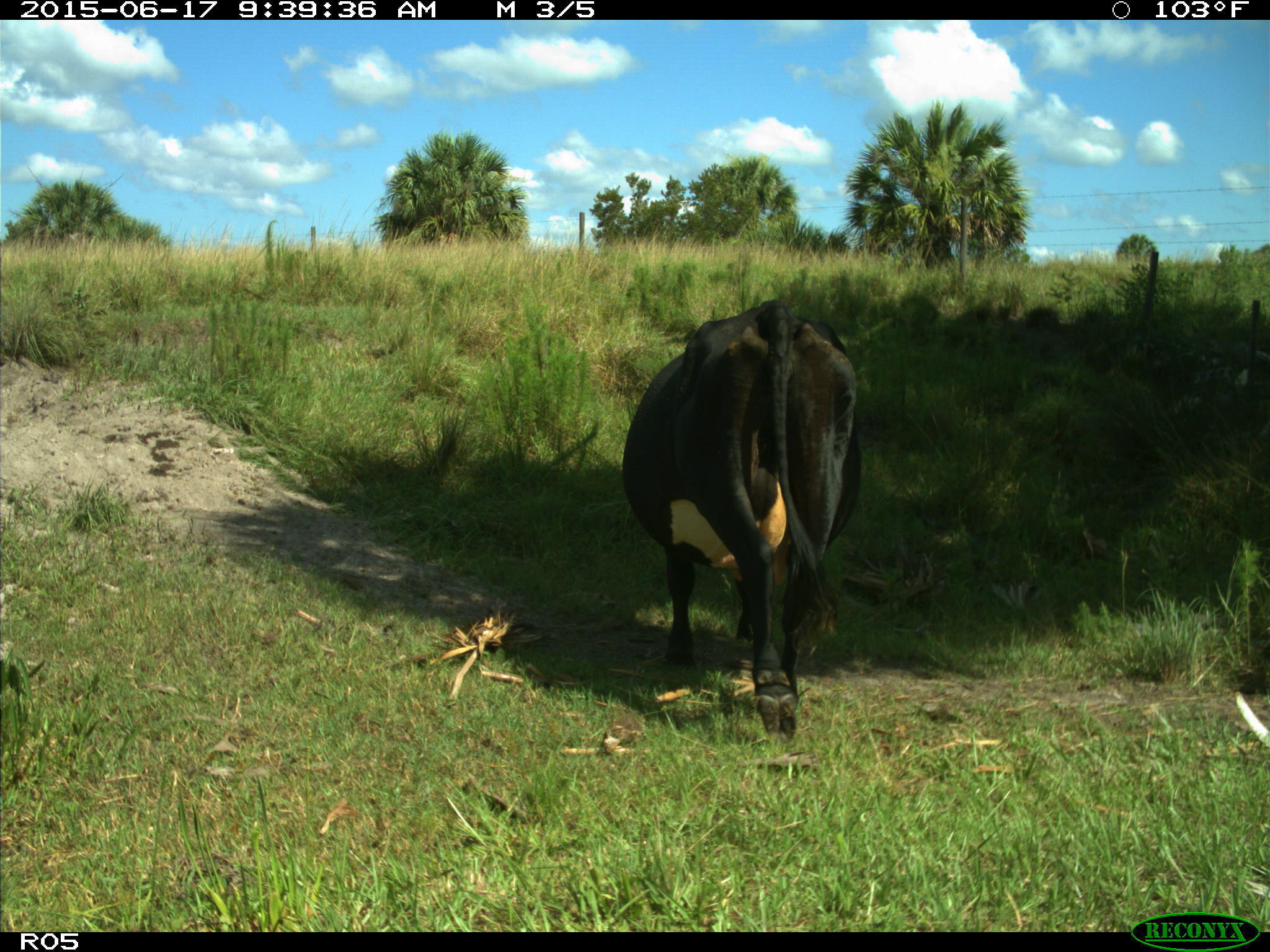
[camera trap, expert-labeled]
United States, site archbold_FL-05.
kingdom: Animalia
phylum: Chordata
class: Mammalia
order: Artiodactyla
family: Bovidae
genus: Bos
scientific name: Bos taurus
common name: domestic cow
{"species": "Bos taurus (domestic cow)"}